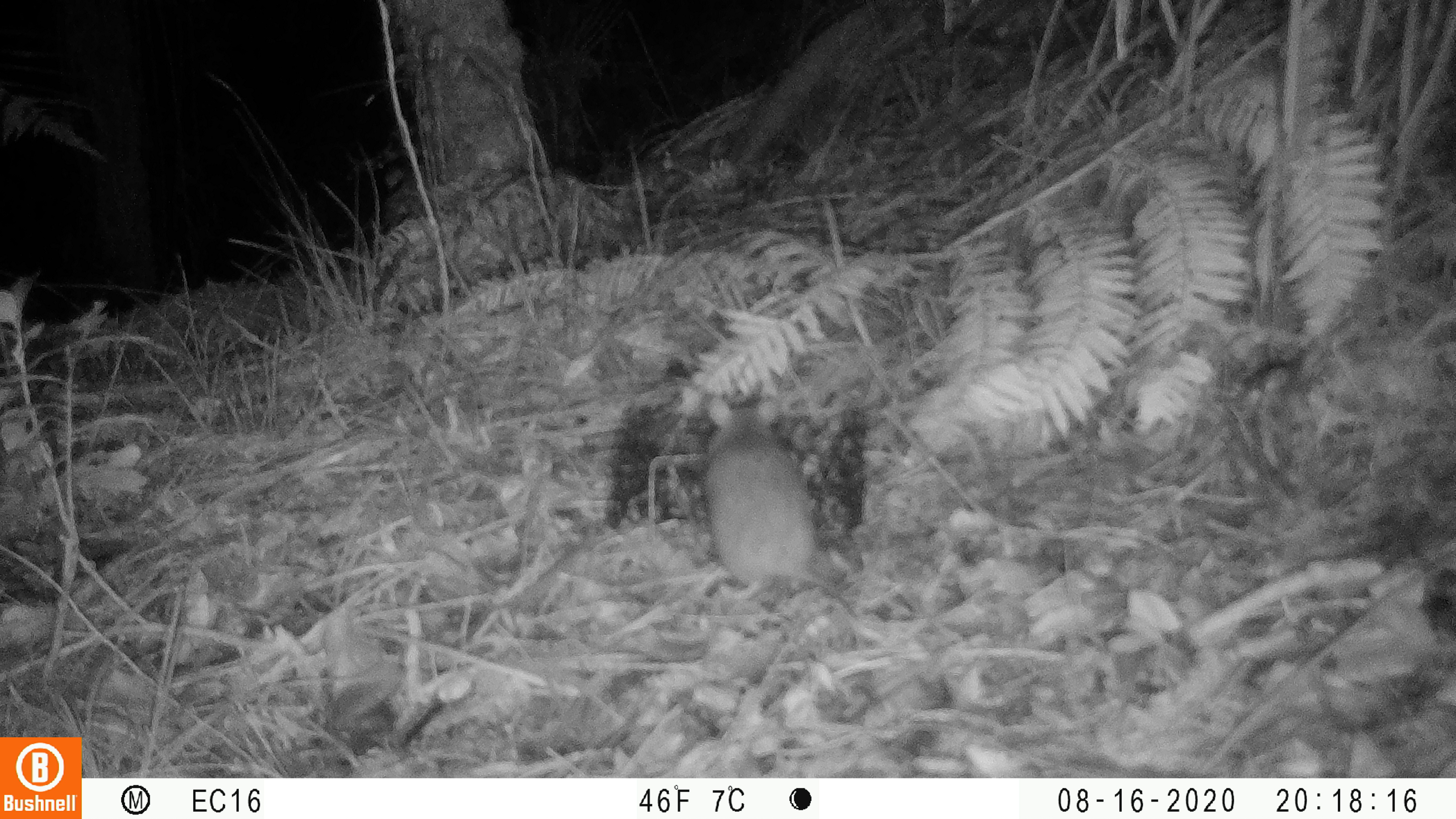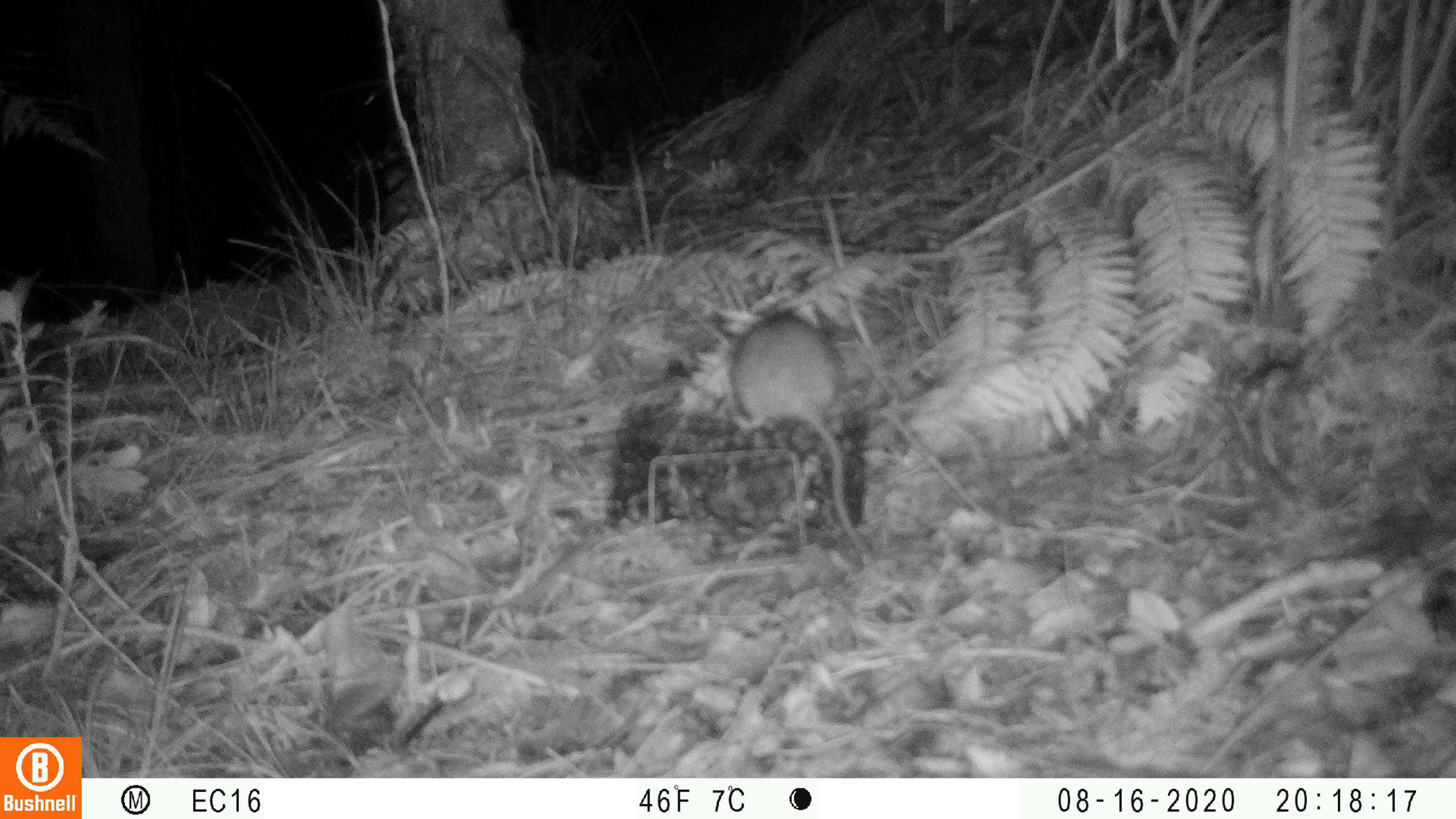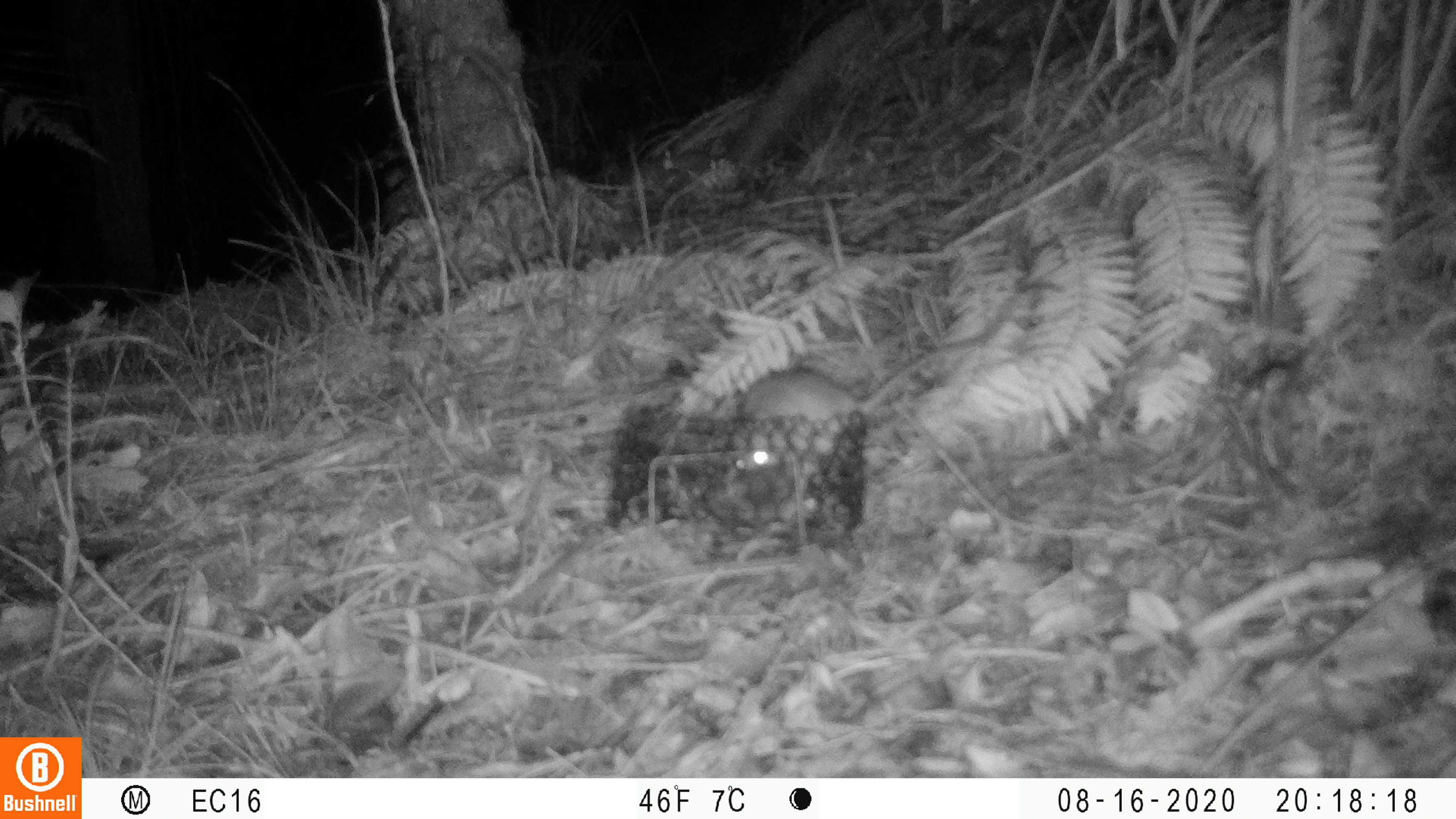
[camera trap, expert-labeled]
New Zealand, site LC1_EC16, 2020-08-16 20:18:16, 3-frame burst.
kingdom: Animalia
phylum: Chordata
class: Mammalia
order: Rodentia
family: Muridae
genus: Rattus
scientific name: Rattus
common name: rat